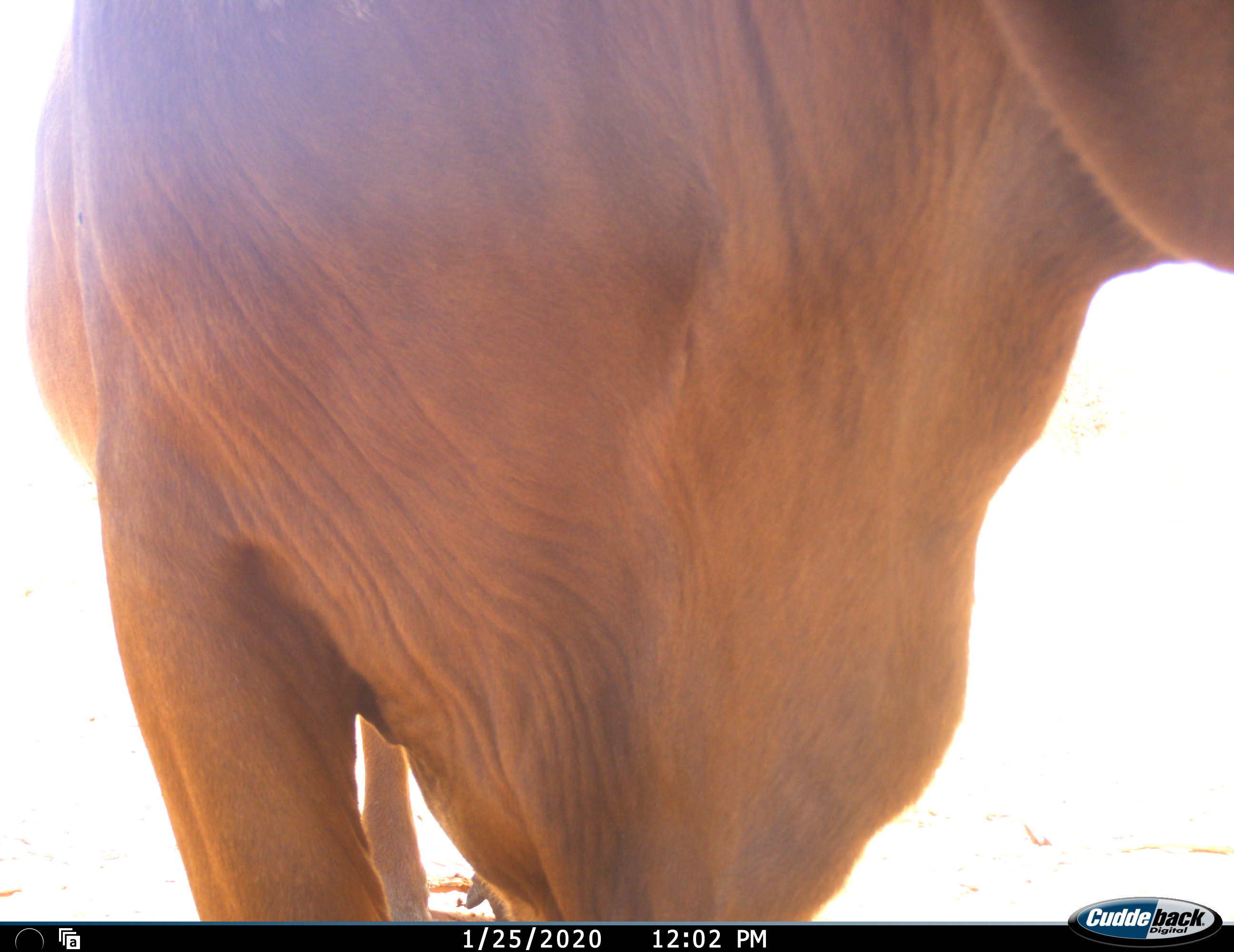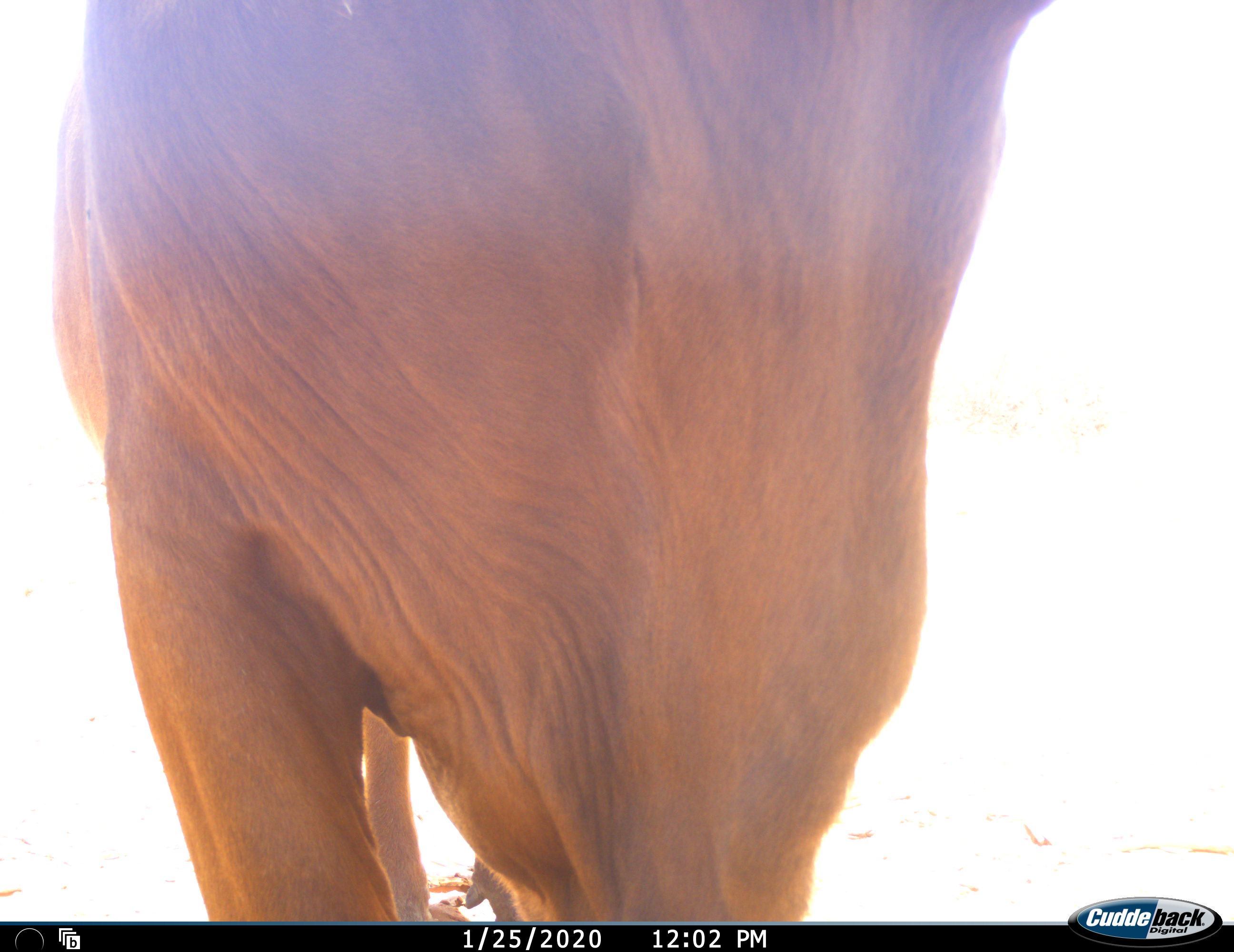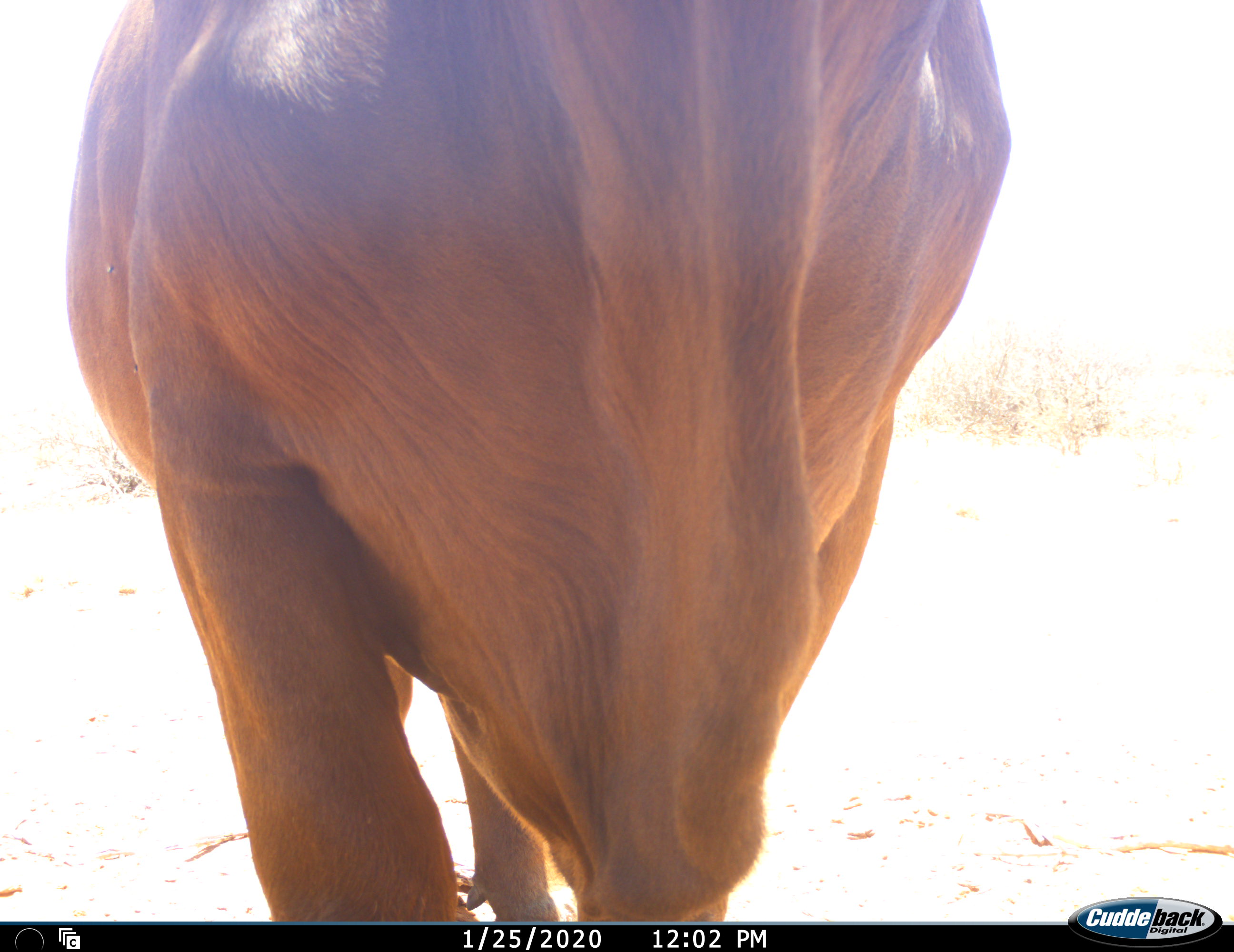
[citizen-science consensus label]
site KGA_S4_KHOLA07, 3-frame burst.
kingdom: Animalia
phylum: Chordata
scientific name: Vertebrata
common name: domestic animal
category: domesticanimal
Domesticanimal (domestic animal) (Vertebrata), count 1. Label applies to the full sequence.